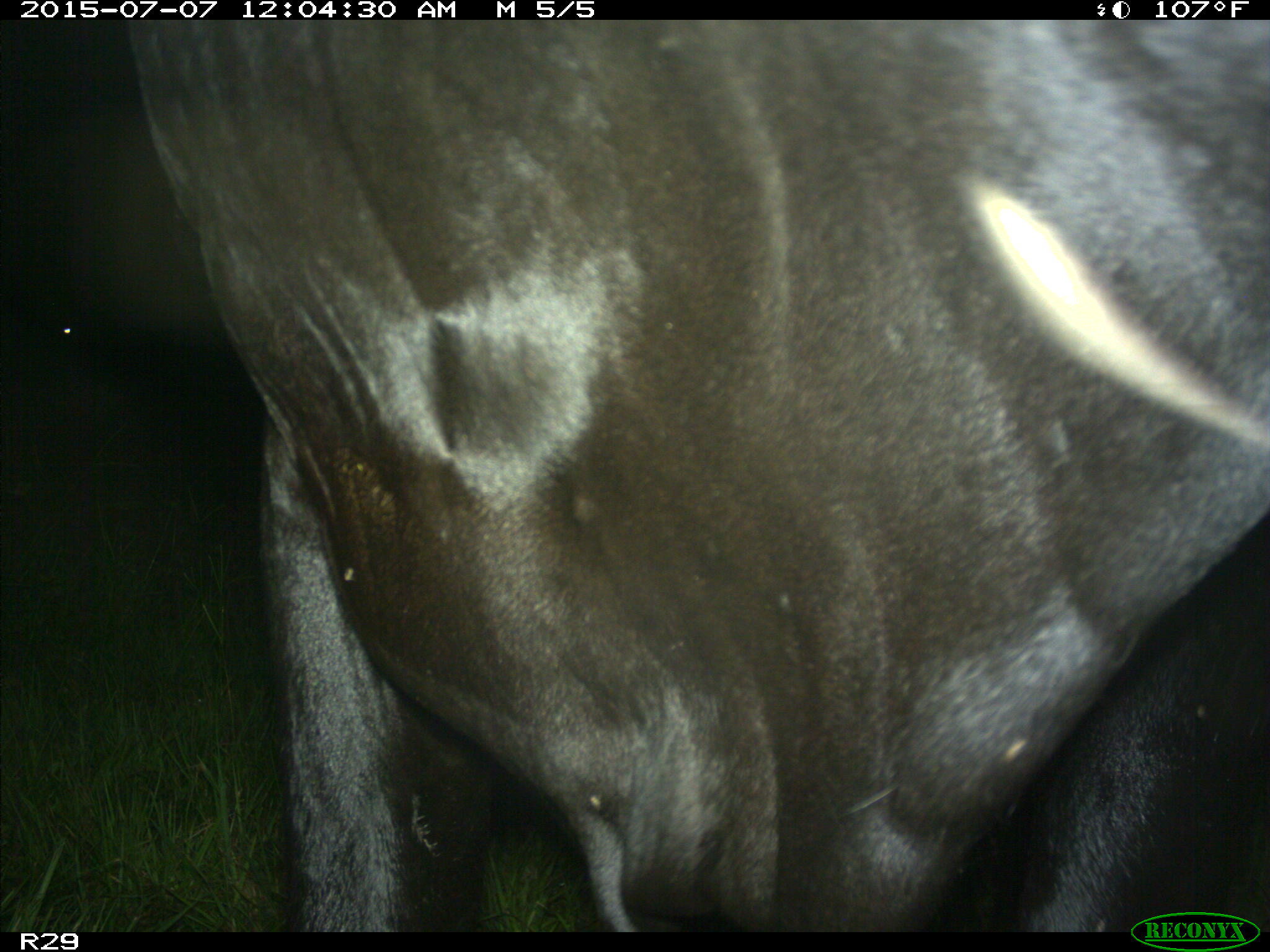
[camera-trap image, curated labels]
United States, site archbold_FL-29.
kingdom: Animalia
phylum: Chordata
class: Mammalia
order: Artiodactyla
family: Bovidae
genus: Bos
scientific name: Bos taurus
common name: domestic cow